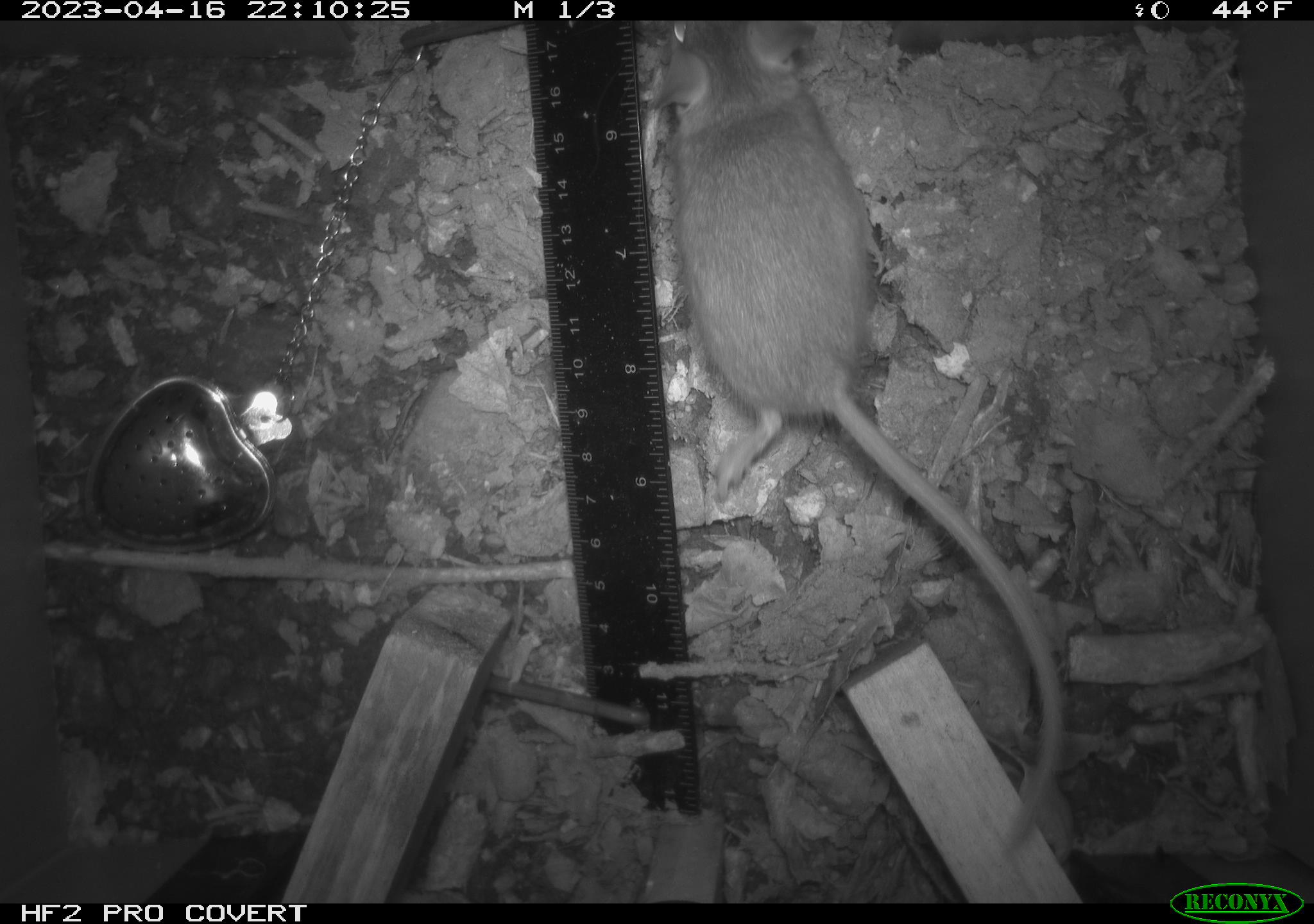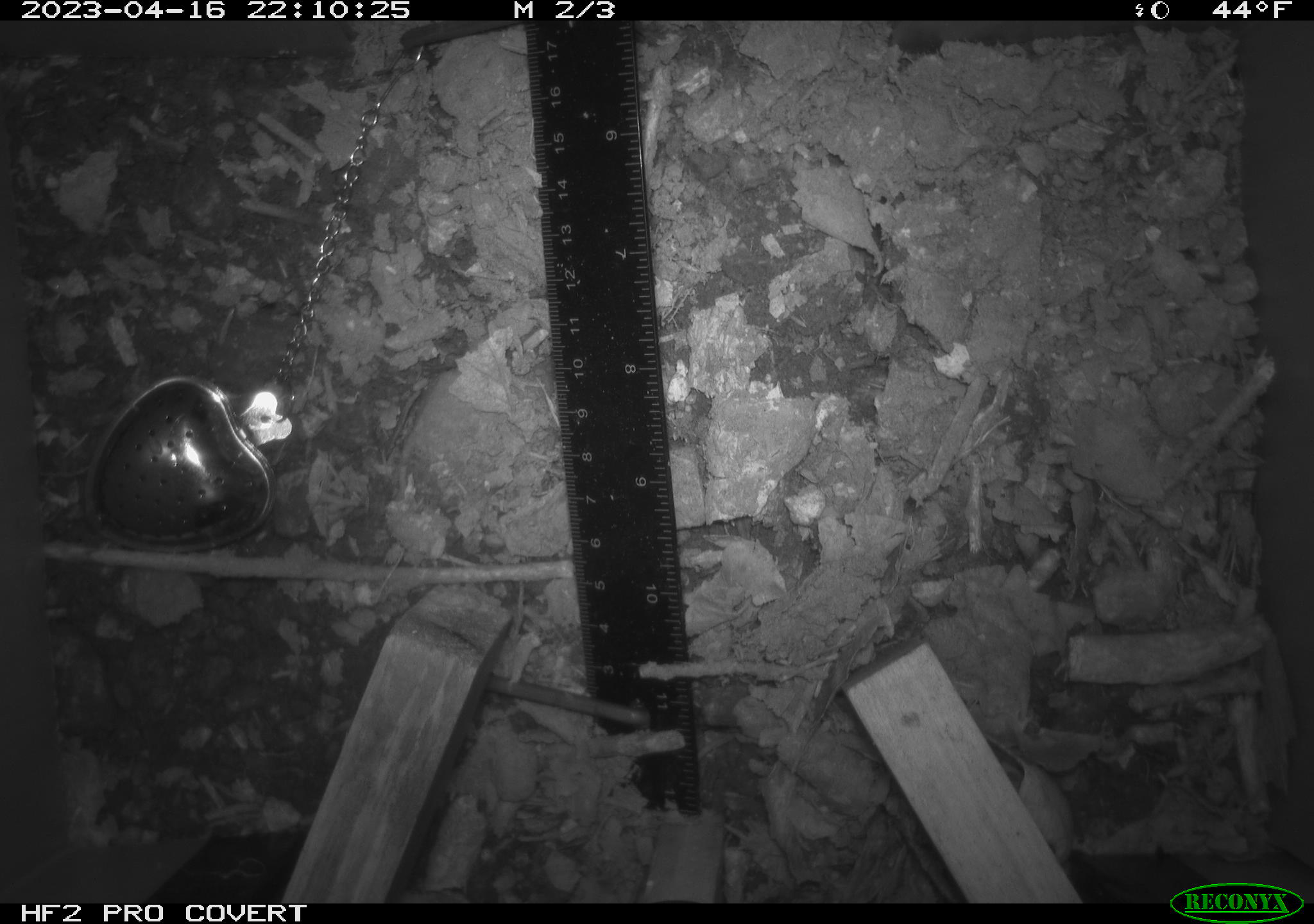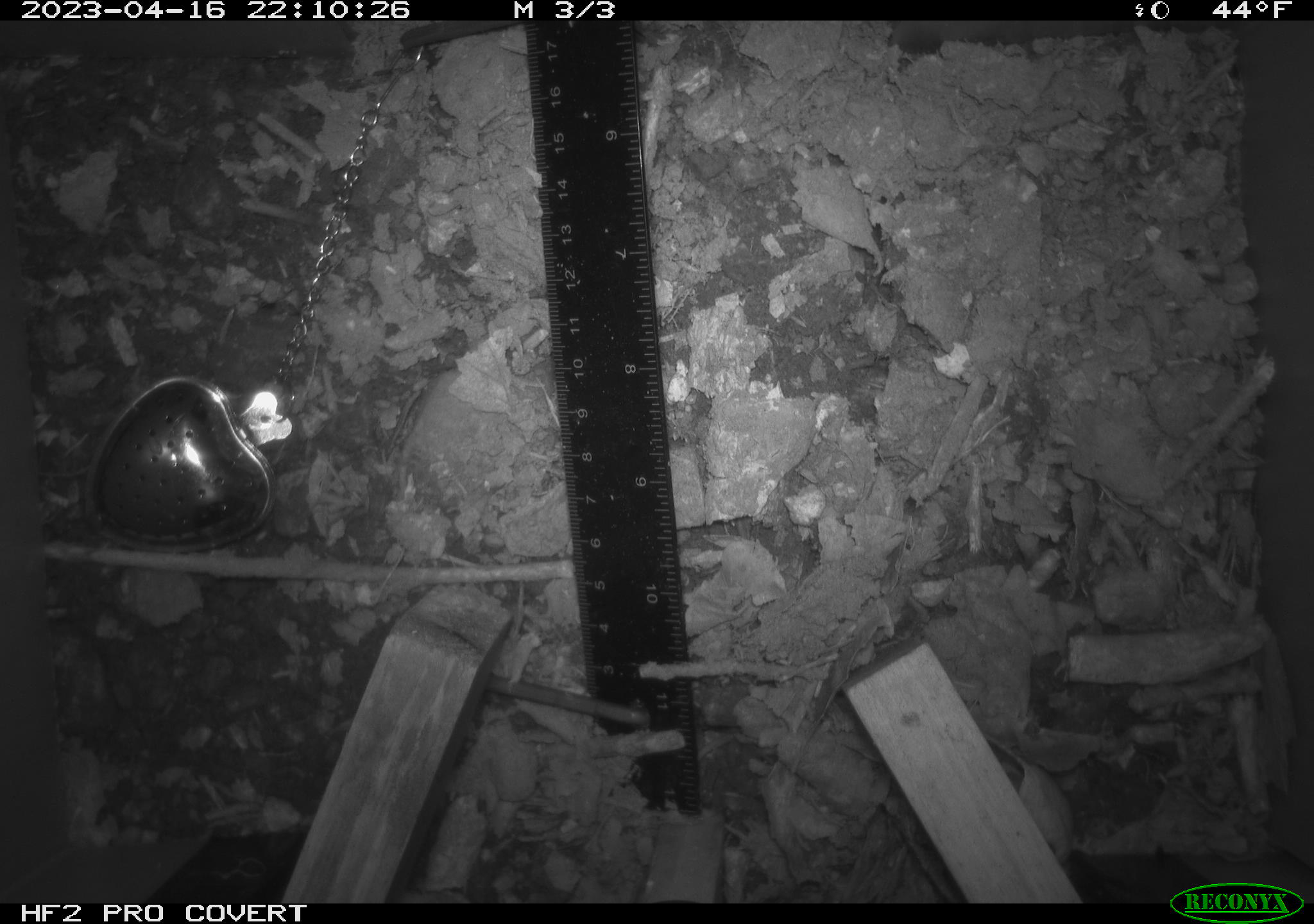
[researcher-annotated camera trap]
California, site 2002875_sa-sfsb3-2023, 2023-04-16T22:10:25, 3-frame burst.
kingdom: Animalia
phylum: Chordata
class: Mammalia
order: Rodentia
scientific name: Rodentia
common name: mouse species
Mouse species (Rodentia).